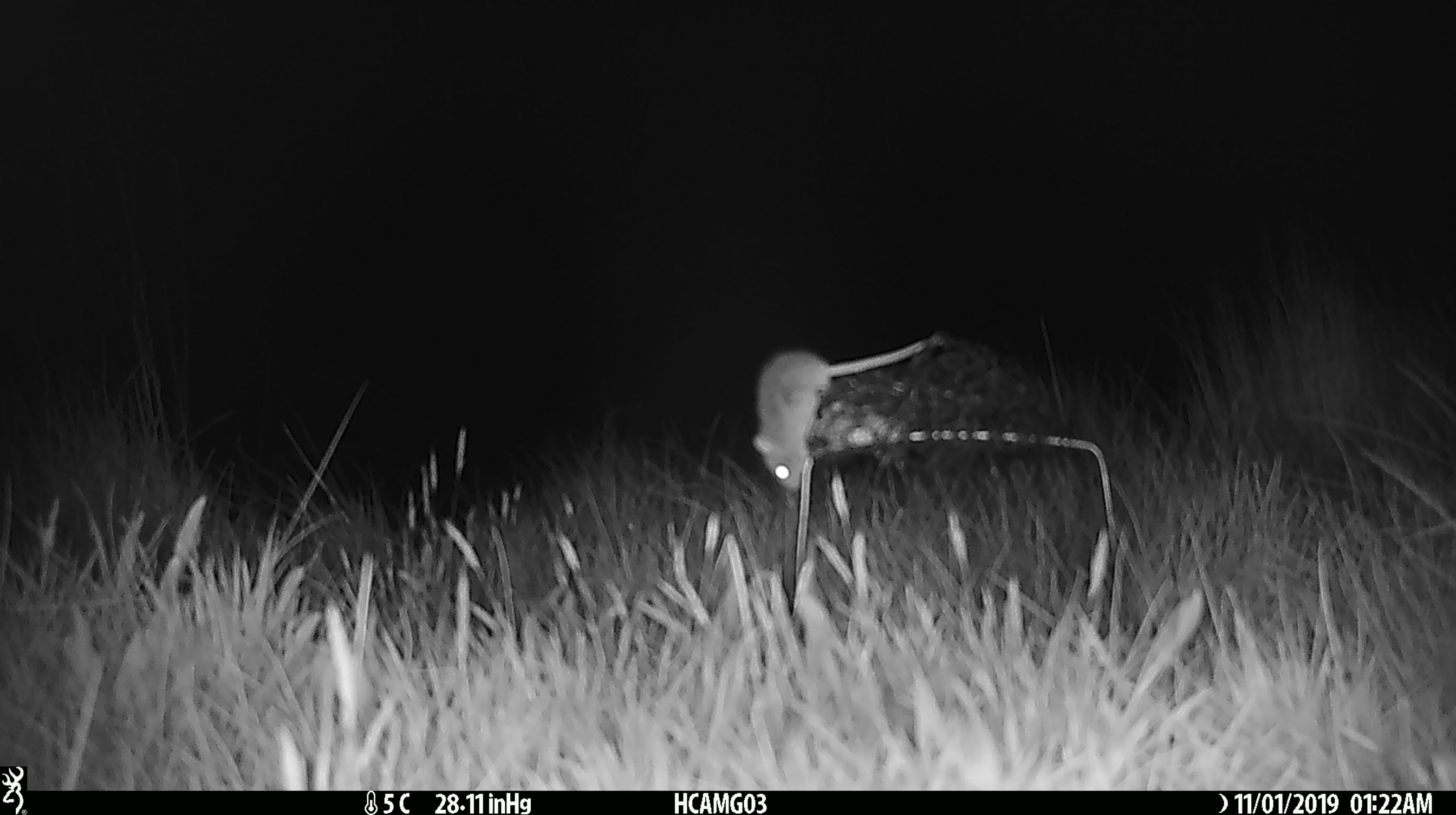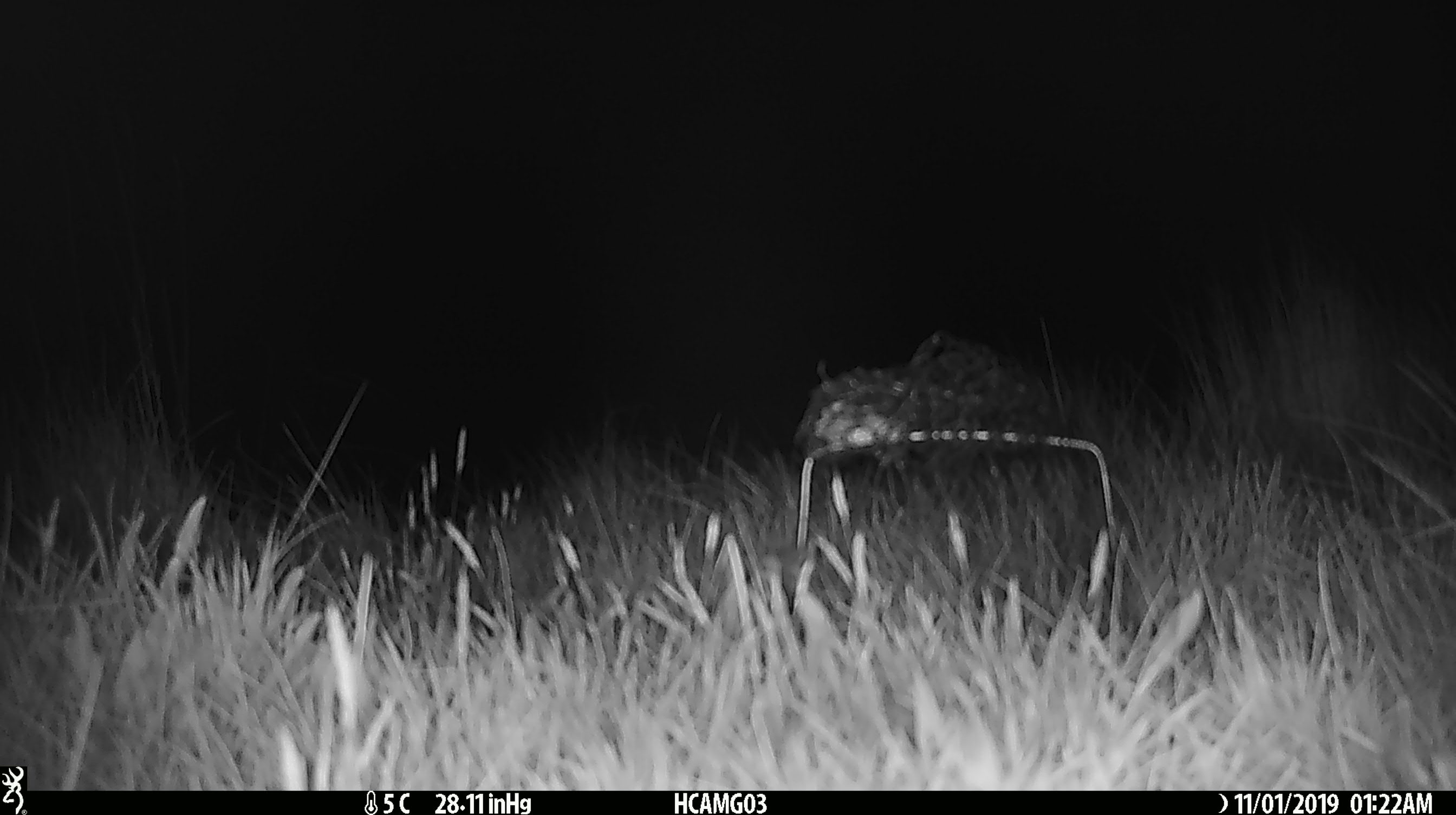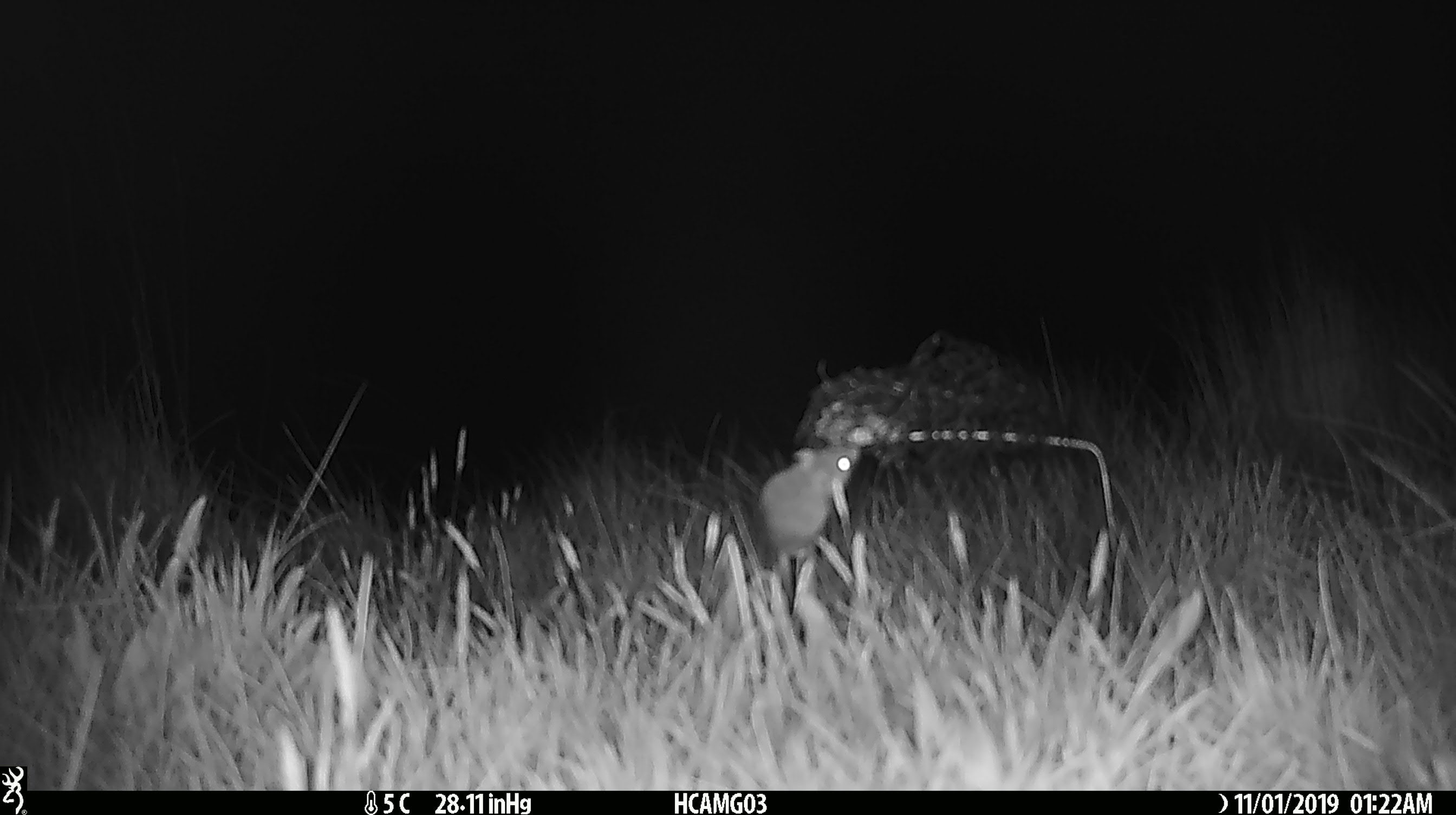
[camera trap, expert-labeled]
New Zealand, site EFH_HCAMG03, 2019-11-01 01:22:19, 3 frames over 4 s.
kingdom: Animalia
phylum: Chordata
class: Mammalia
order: Rodentia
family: Muridae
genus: Mus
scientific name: Mus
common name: mouse